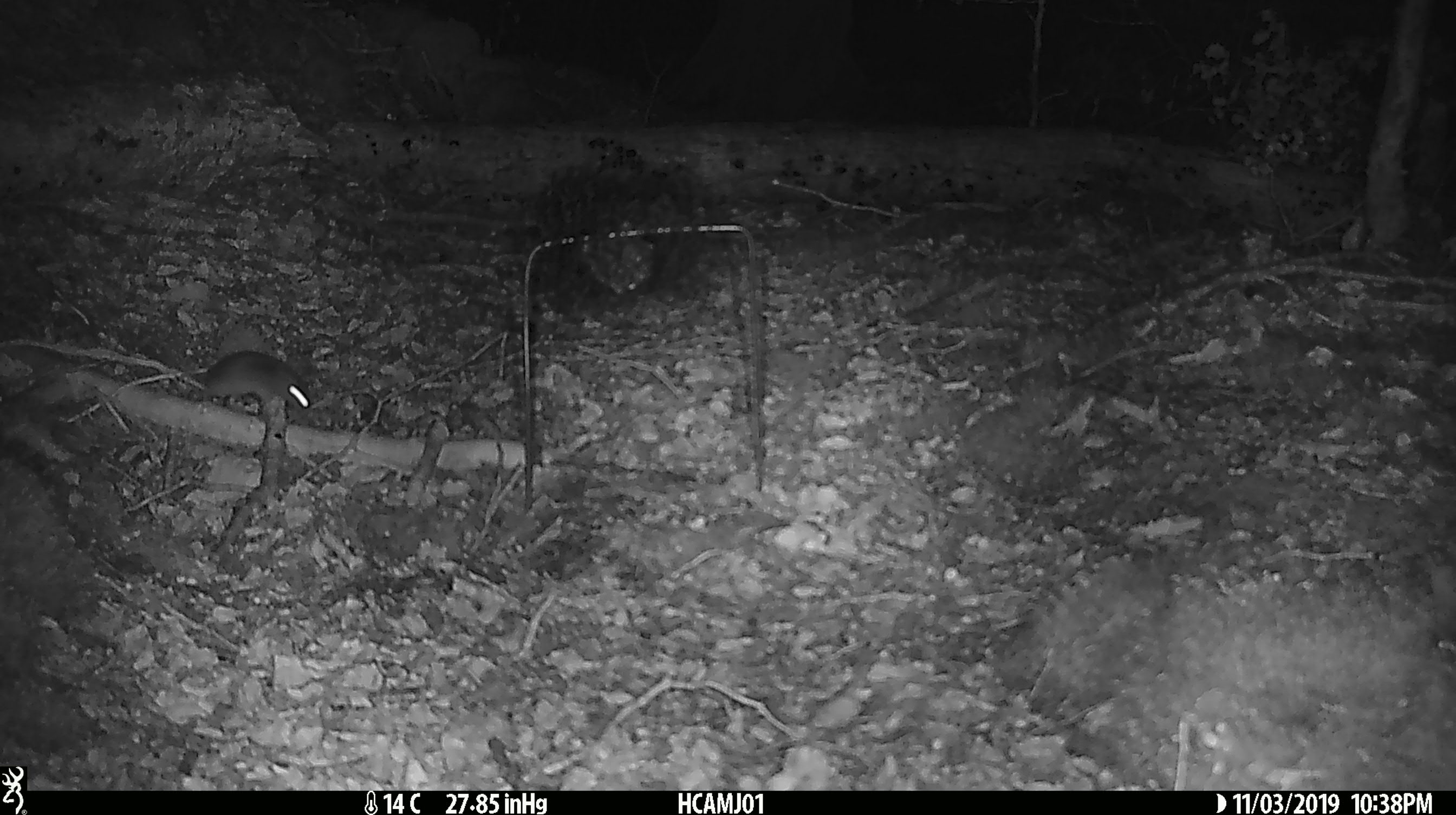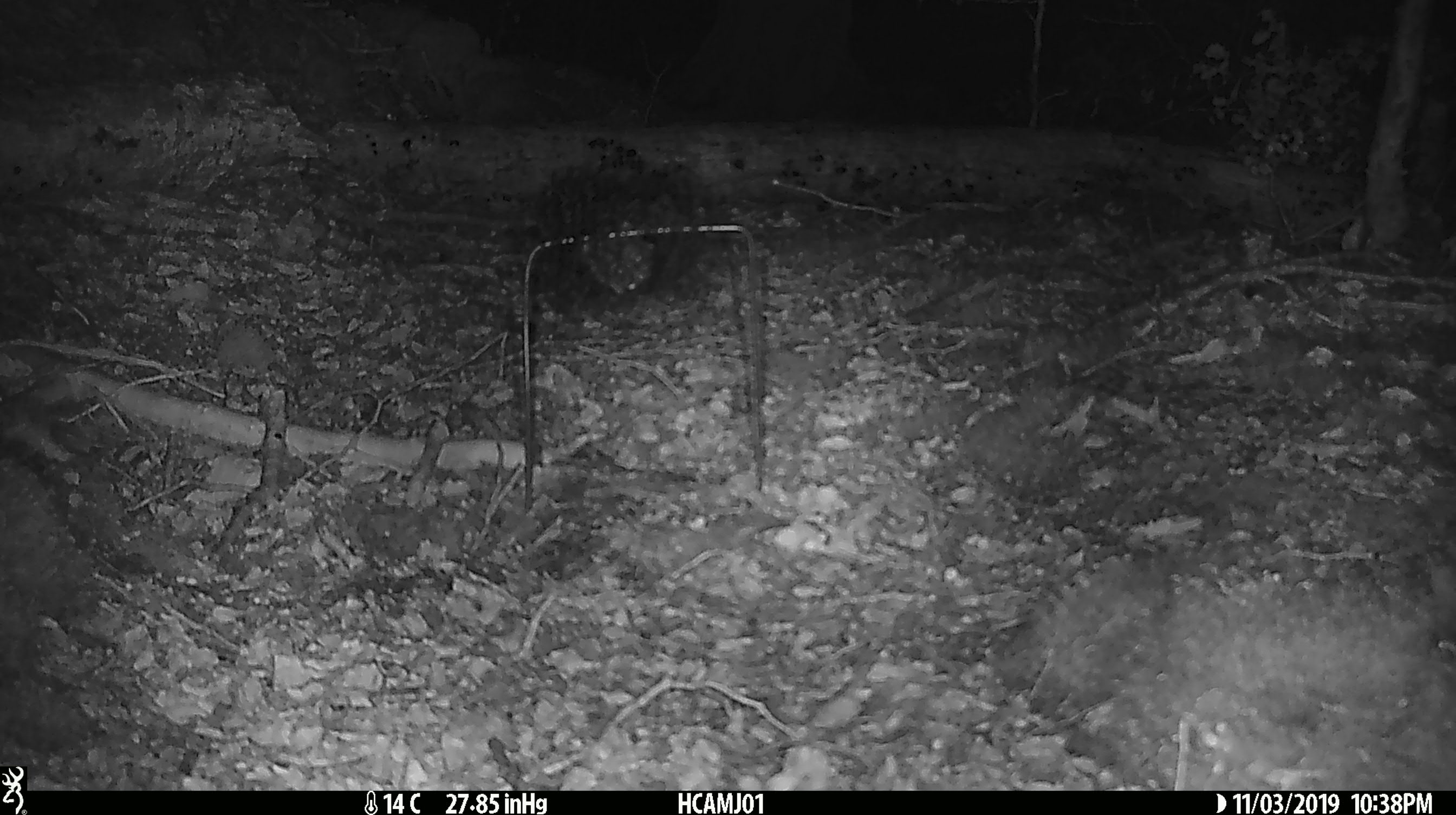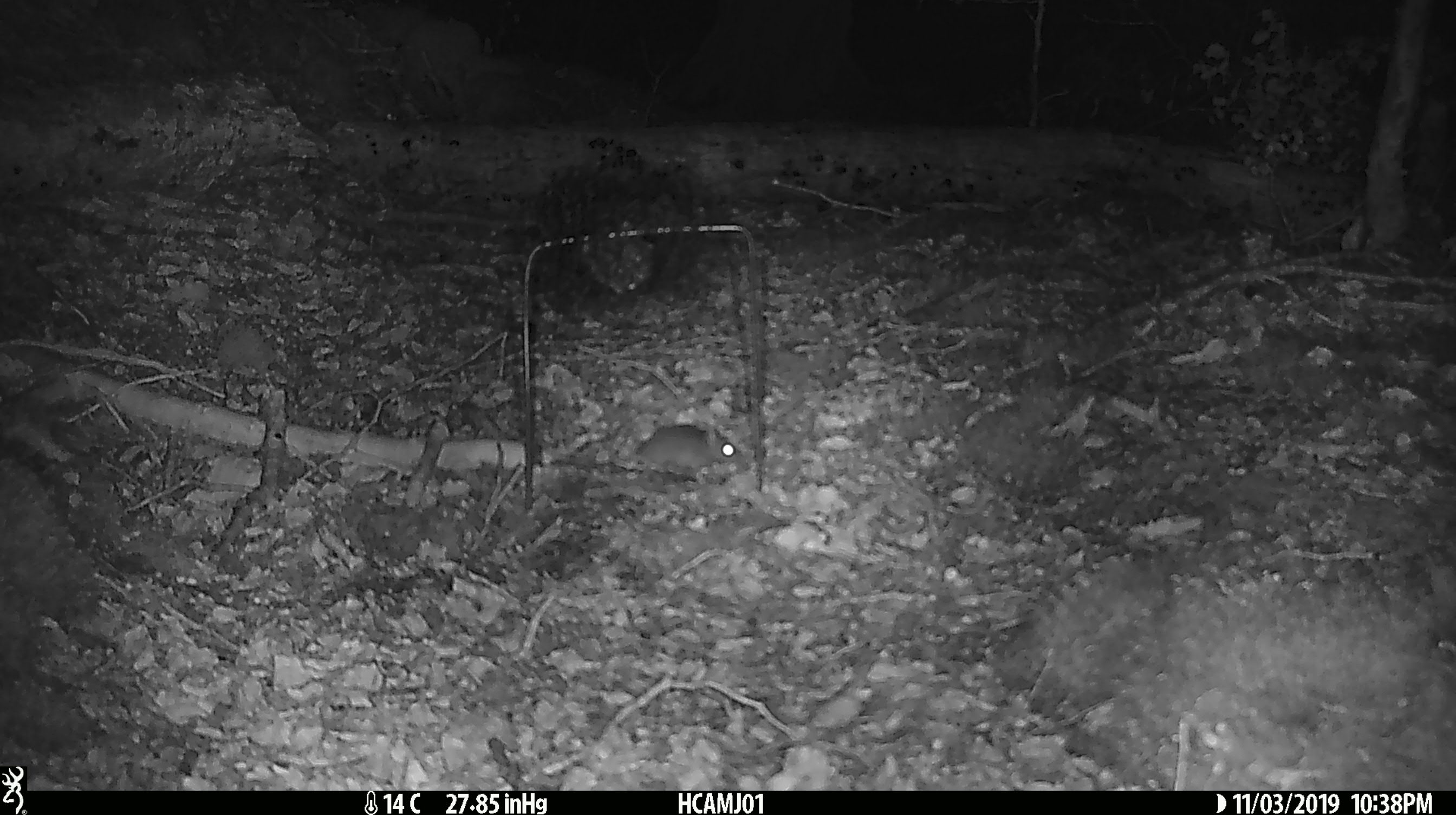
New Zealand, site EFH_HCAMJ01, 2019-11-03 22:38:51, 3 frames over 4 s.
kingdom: Animalia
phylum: Chordata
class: Mammalia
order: Rodentia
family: Muridae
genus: Mus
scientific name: Mus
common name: mouse